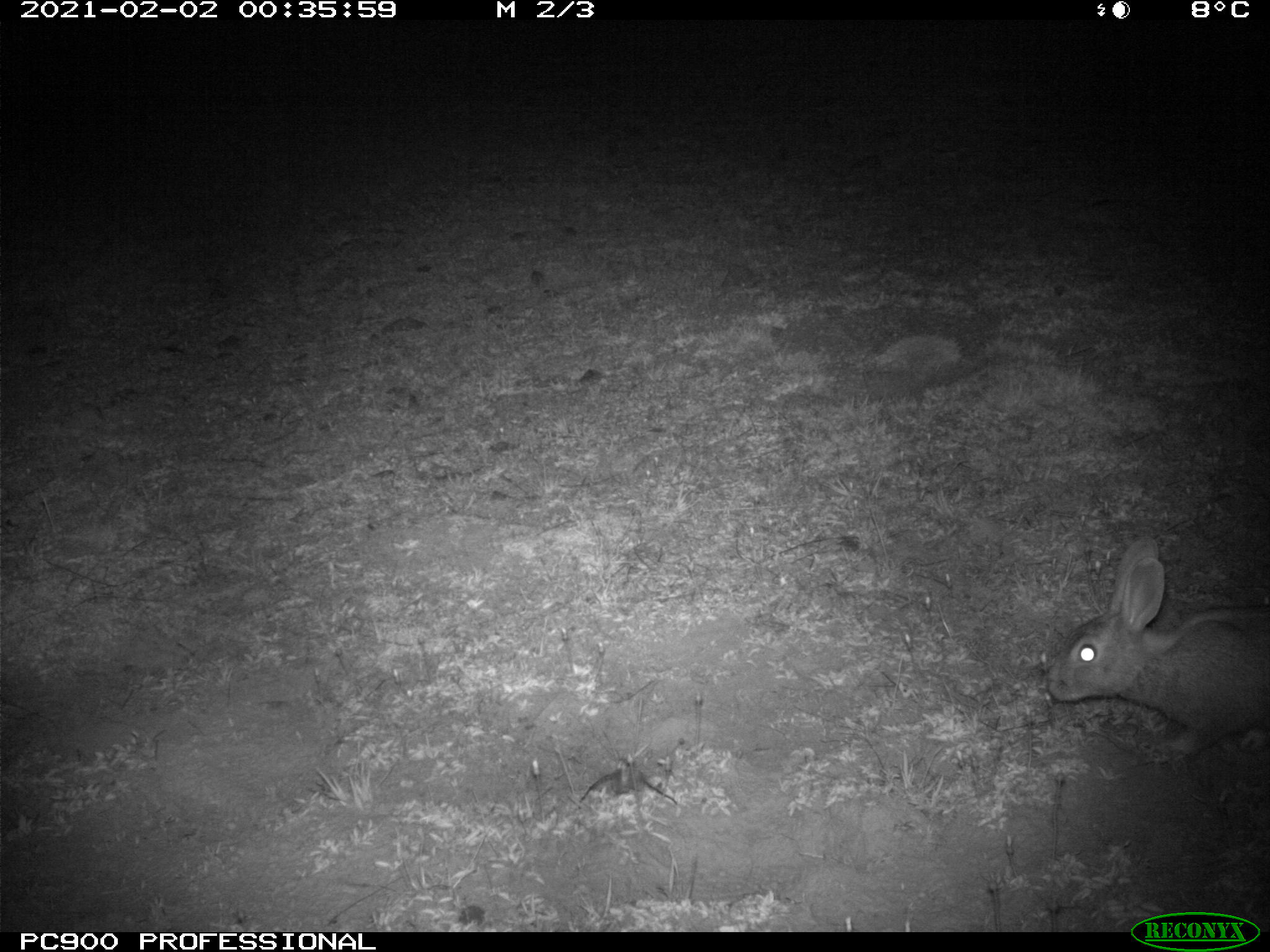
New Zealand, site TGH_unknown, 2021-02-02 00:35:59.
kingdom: Animalia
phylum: Chordata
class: Mammalia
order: Lagomorpha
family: Leporidae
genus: Oryctolagus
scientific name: Oryctolagus cuniculus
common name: european rabbit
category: rabbit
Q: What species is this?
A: Rabbit (european rabbit) (Oryctolagus cuniculus).